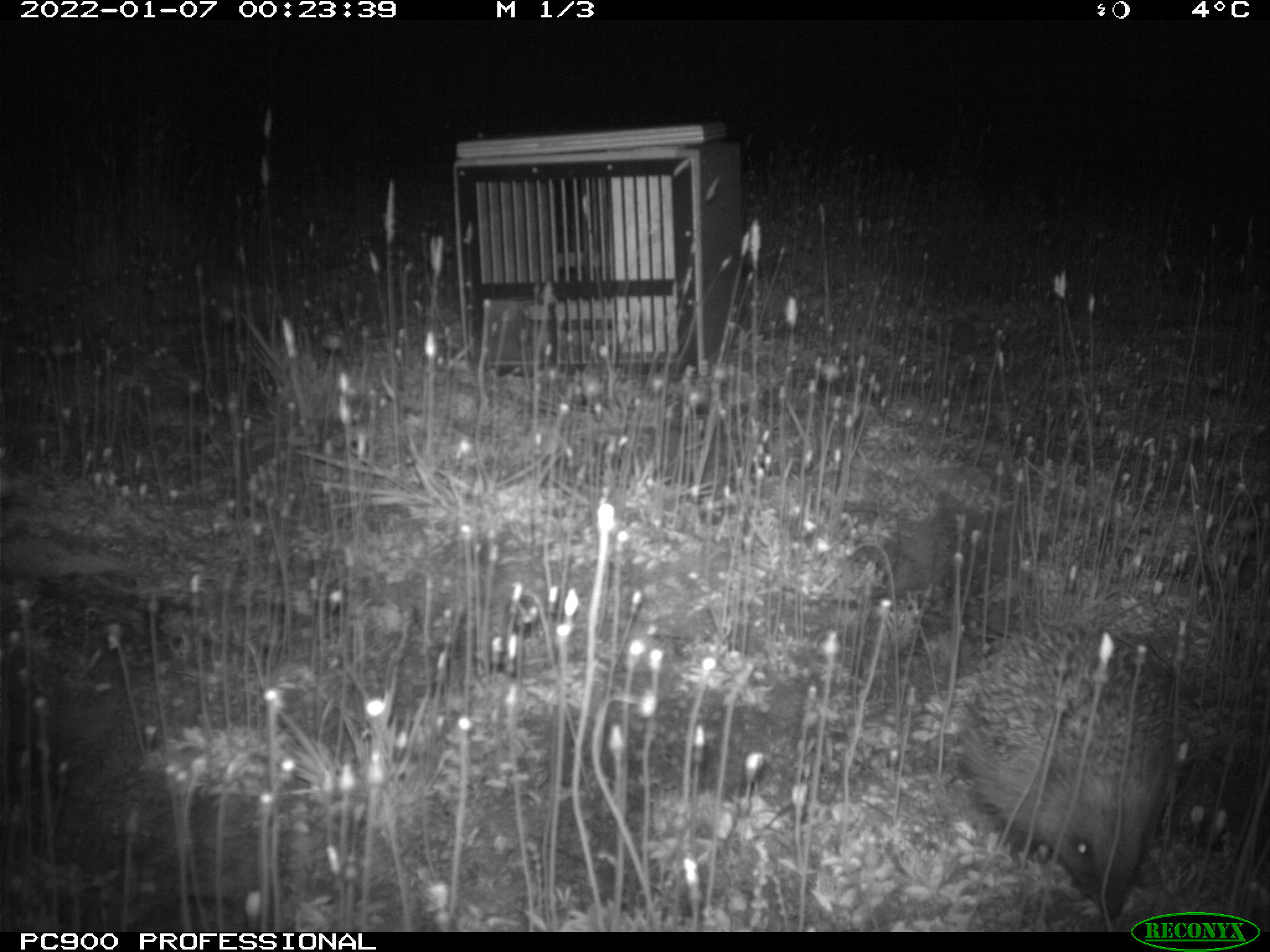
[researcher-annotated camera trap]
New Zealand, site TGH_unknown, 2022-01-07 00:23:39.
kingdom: Animalia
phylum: Chordata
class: Mammalia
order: Eulipotyphla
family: Erinaceidae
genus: Erinaceus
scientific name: Erinaceus europaeus europaeus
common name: european hedgehog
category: hedgehog